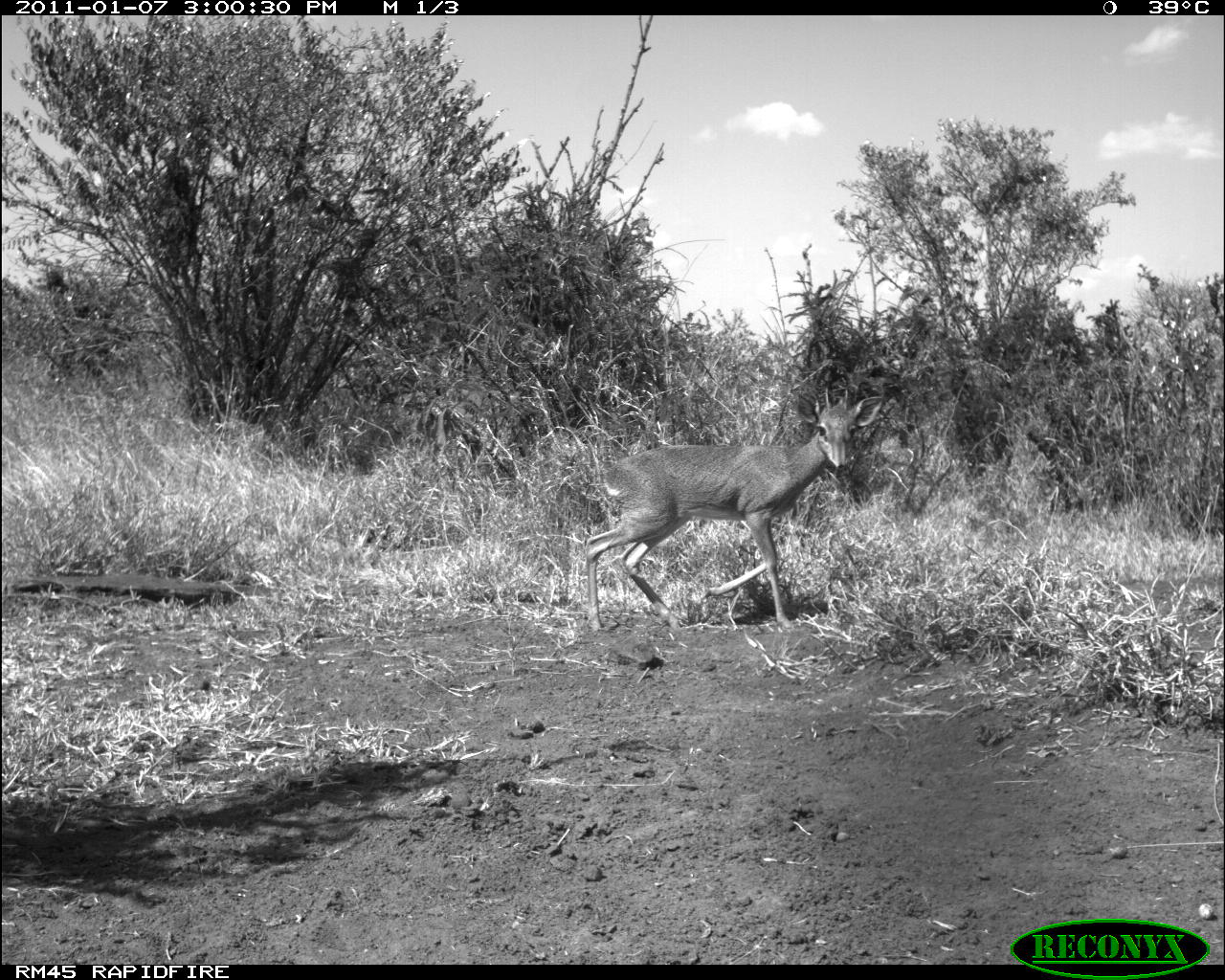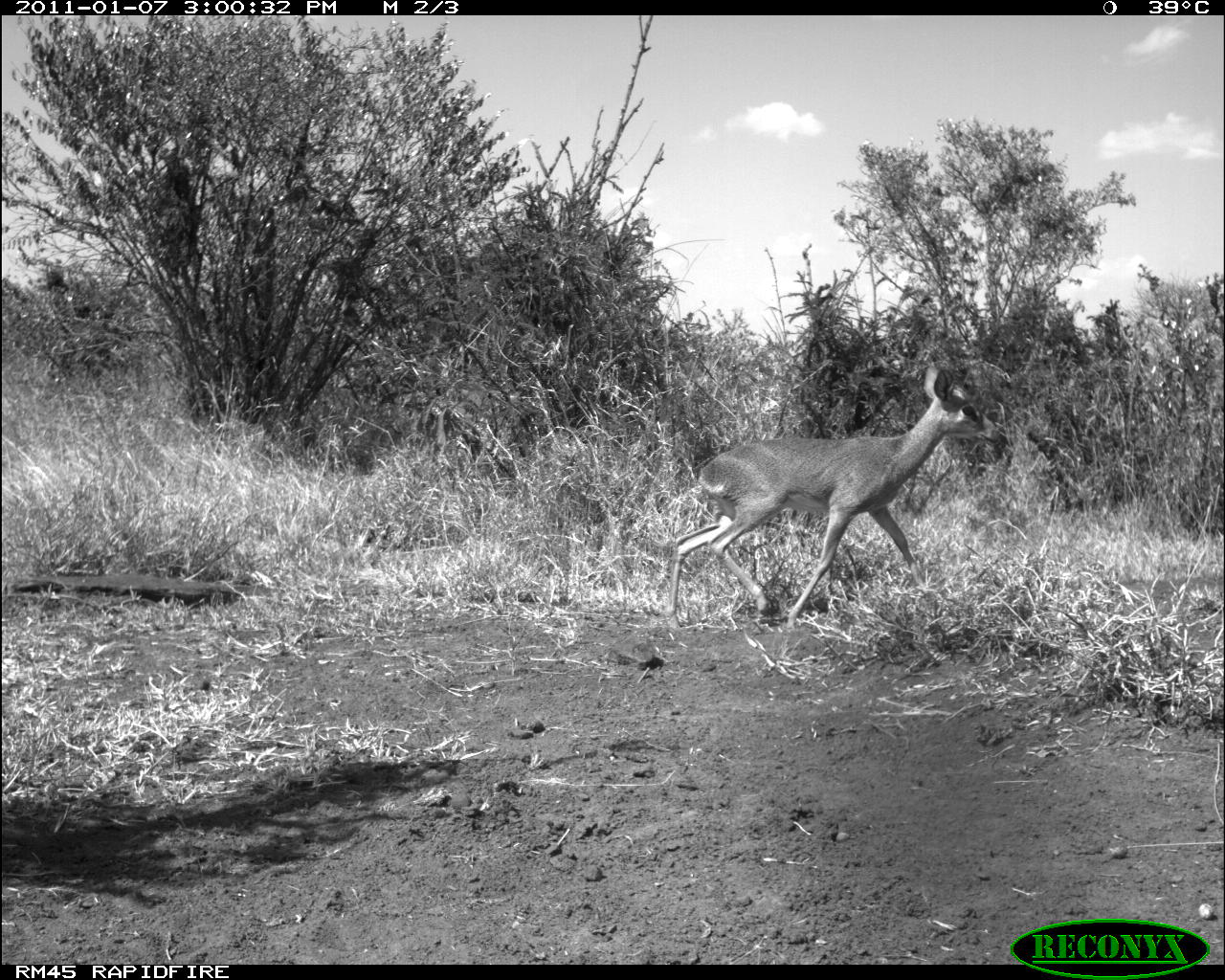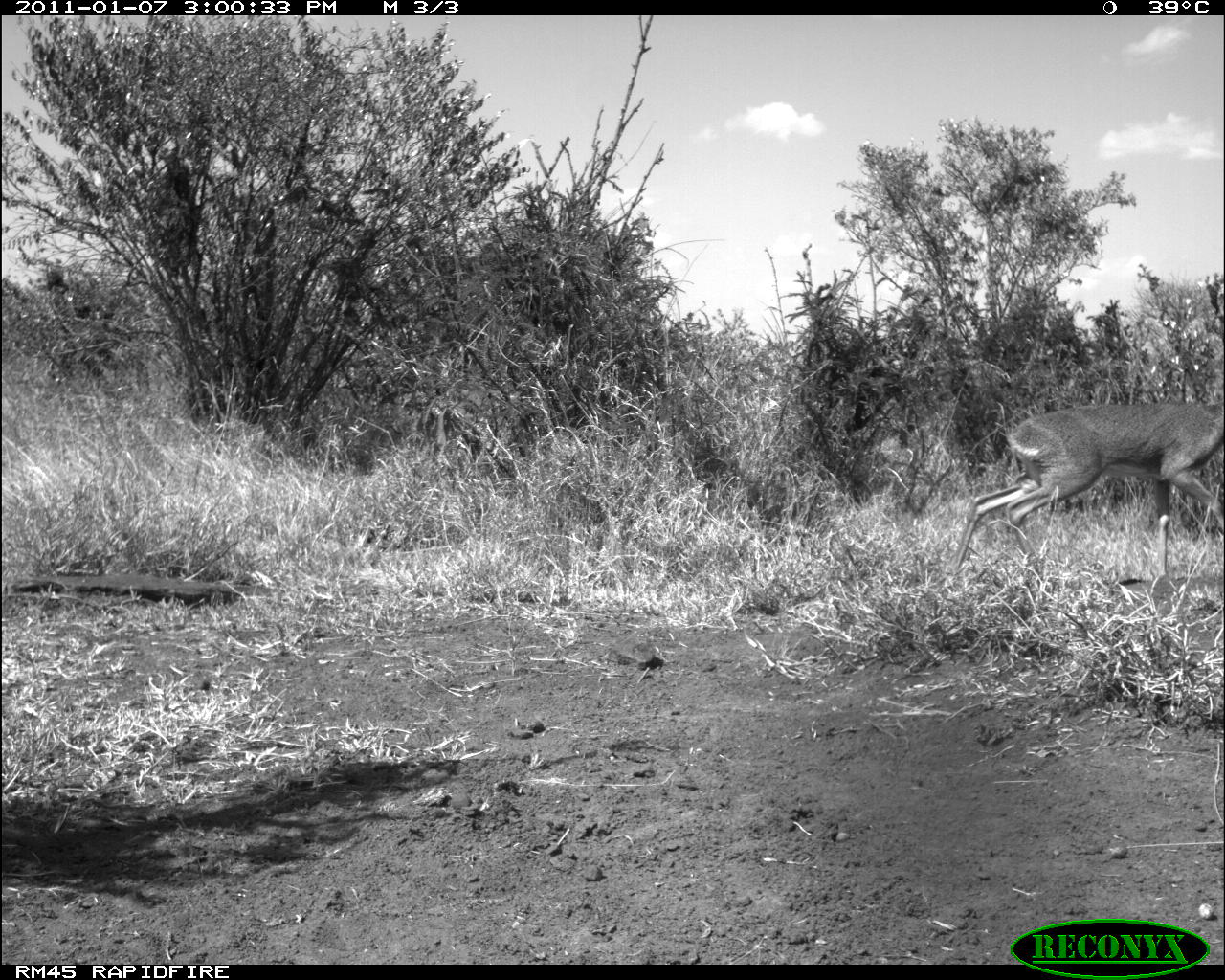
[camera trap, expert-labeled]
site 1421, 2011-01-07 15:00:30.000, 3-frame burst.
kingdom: Animalia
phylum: Chordata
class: Mammalia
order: Artiodactyla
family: Bovidae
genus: Madoqua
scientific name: Madoqua guentheri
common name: günther's dik-dik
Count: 1.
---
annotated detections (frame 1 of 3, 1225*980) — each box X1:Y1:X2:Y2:
madoqua guentheri: 584:386:884:630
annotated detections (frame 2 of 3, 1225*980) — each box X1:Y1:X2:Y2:
madoqua guentheri: 668:366:1001:629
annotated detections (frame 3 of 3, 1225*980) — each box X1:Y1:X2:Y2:
madoqua guentheri: 950:400:1221:572